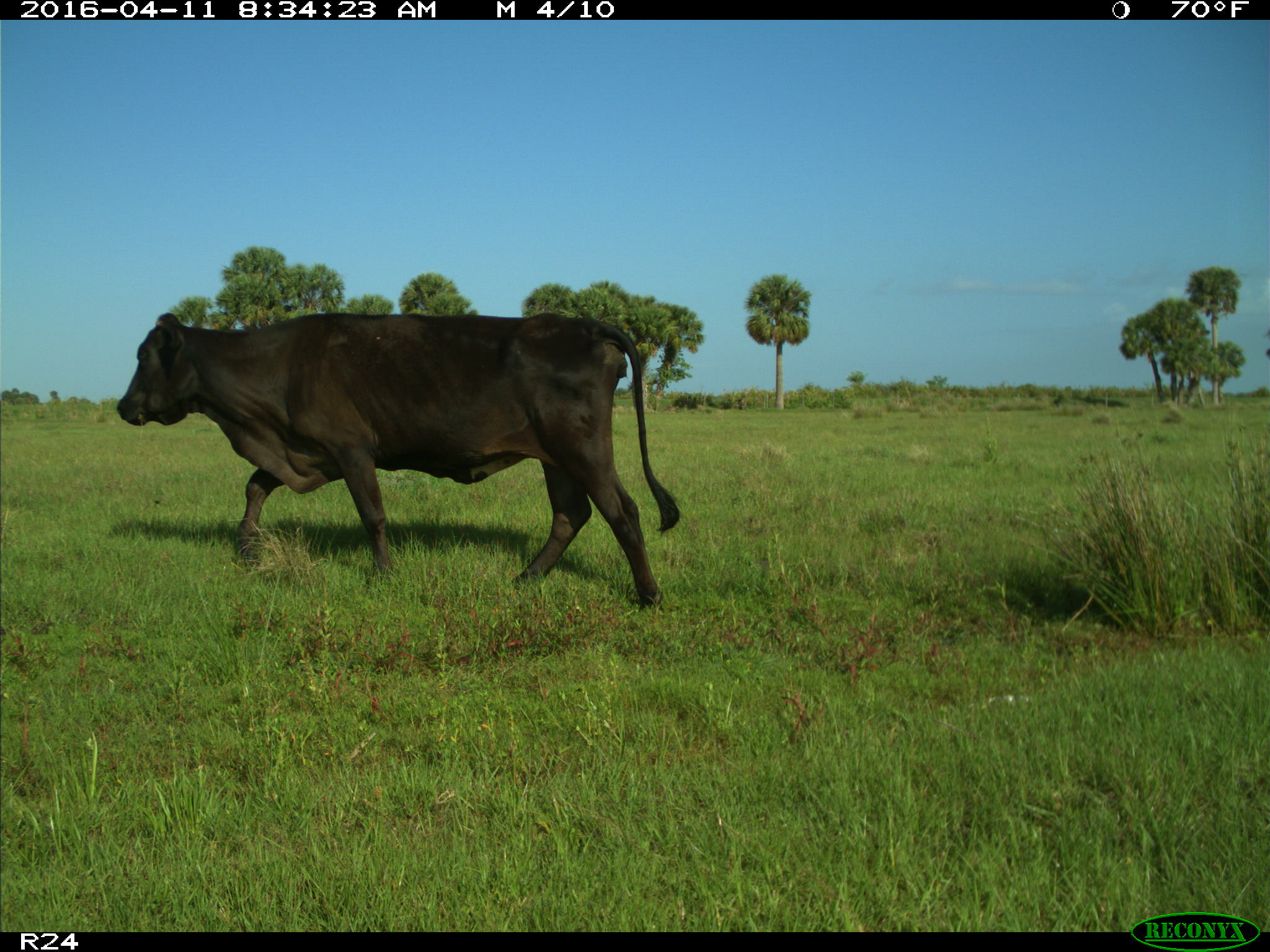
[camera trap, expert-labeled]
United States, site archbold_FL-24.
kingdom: Animalia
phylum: Chordata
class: Mammalia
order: Artiodactyla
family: Bovidae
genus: Bos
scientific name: Bos taurus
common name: domestic cow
Bos taurus (domestic cow).